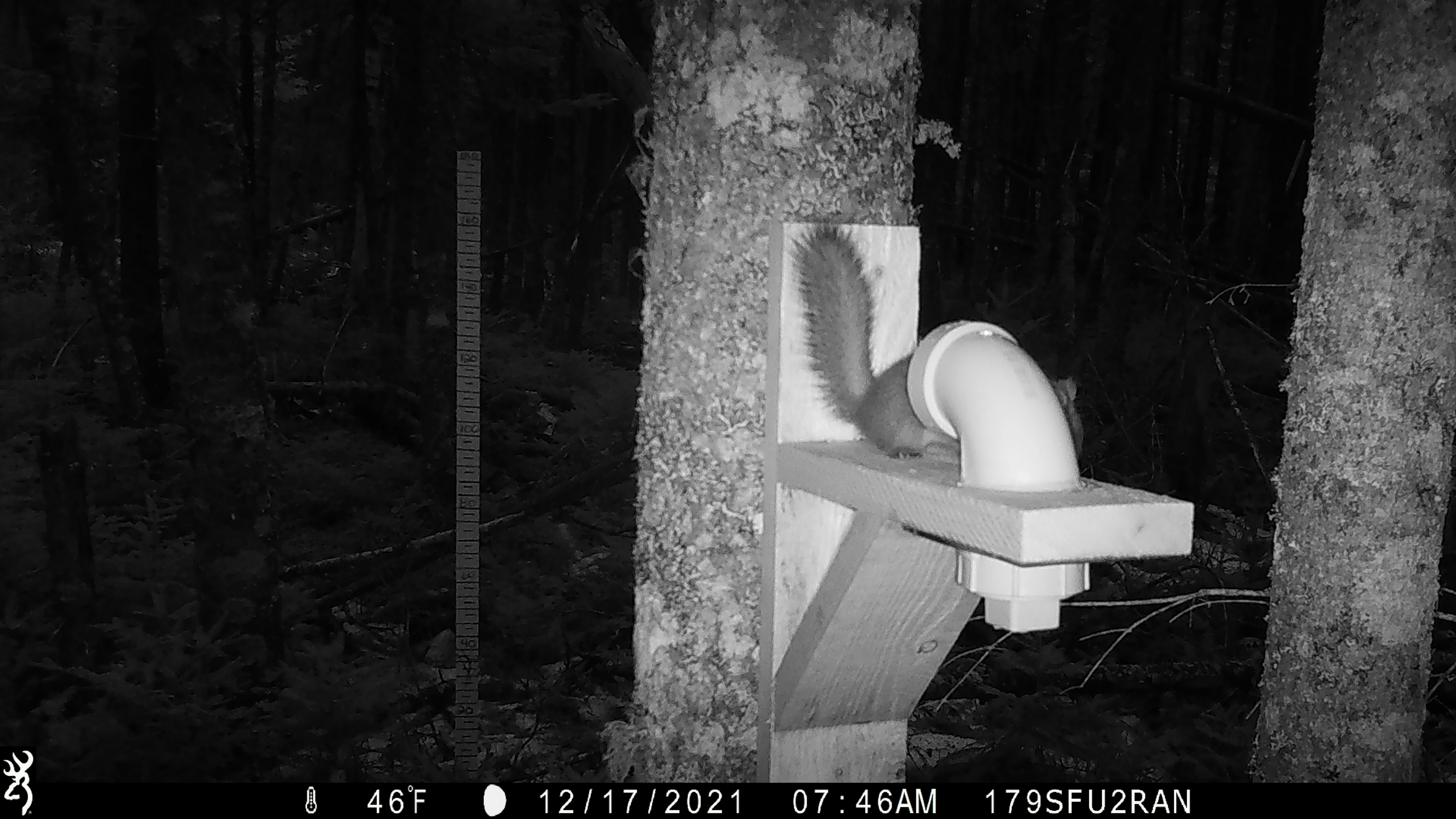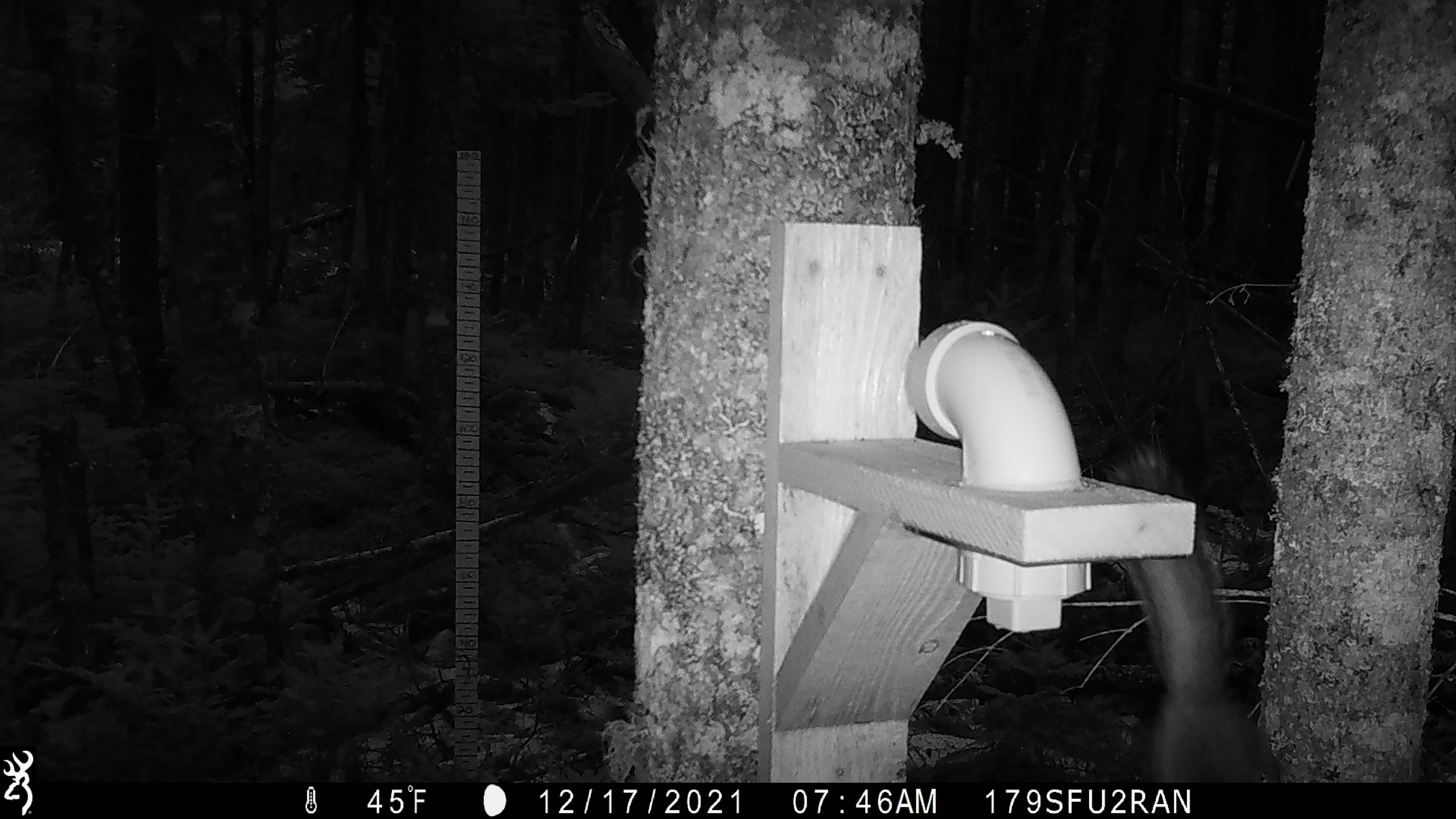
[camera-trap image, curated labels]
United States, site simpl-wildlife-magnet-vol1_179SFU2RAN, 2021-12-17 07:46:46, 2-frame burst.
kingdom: Animalia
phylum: Chordata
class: Mammalia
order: Rodentia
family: Sciuridae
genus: Tamiasciurus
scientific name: Tamiasciurus hudsonicus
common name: red squirrel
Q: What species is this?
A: Red squirrel (Tamiasciurus hudsonicus).